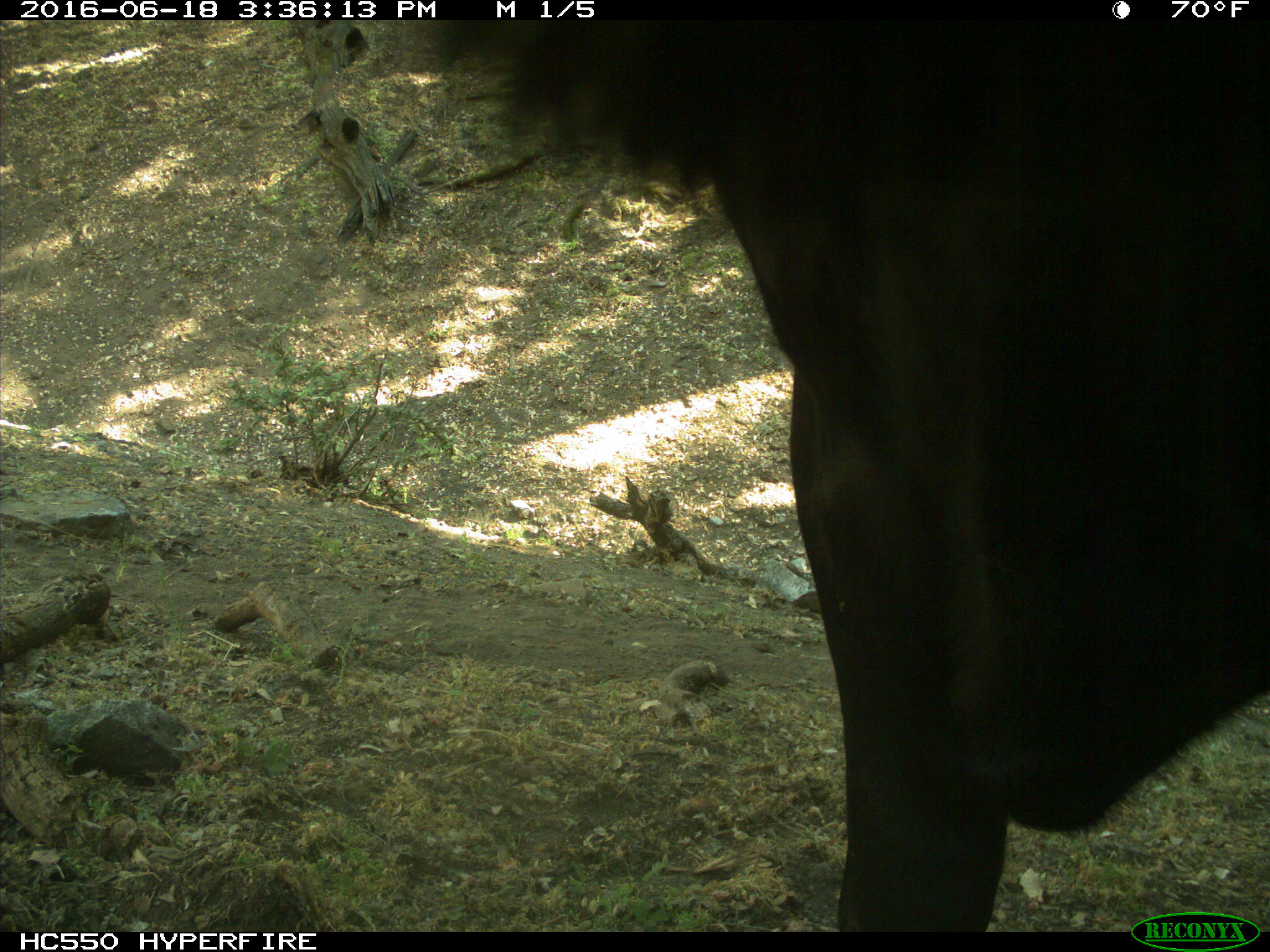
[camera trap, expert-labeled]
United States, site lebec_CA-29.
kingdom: Animalia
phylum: Chordata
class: Mammalia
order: Artiodactyla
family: Bovidae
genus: Bos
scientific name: Bos taurus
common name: domestic cow